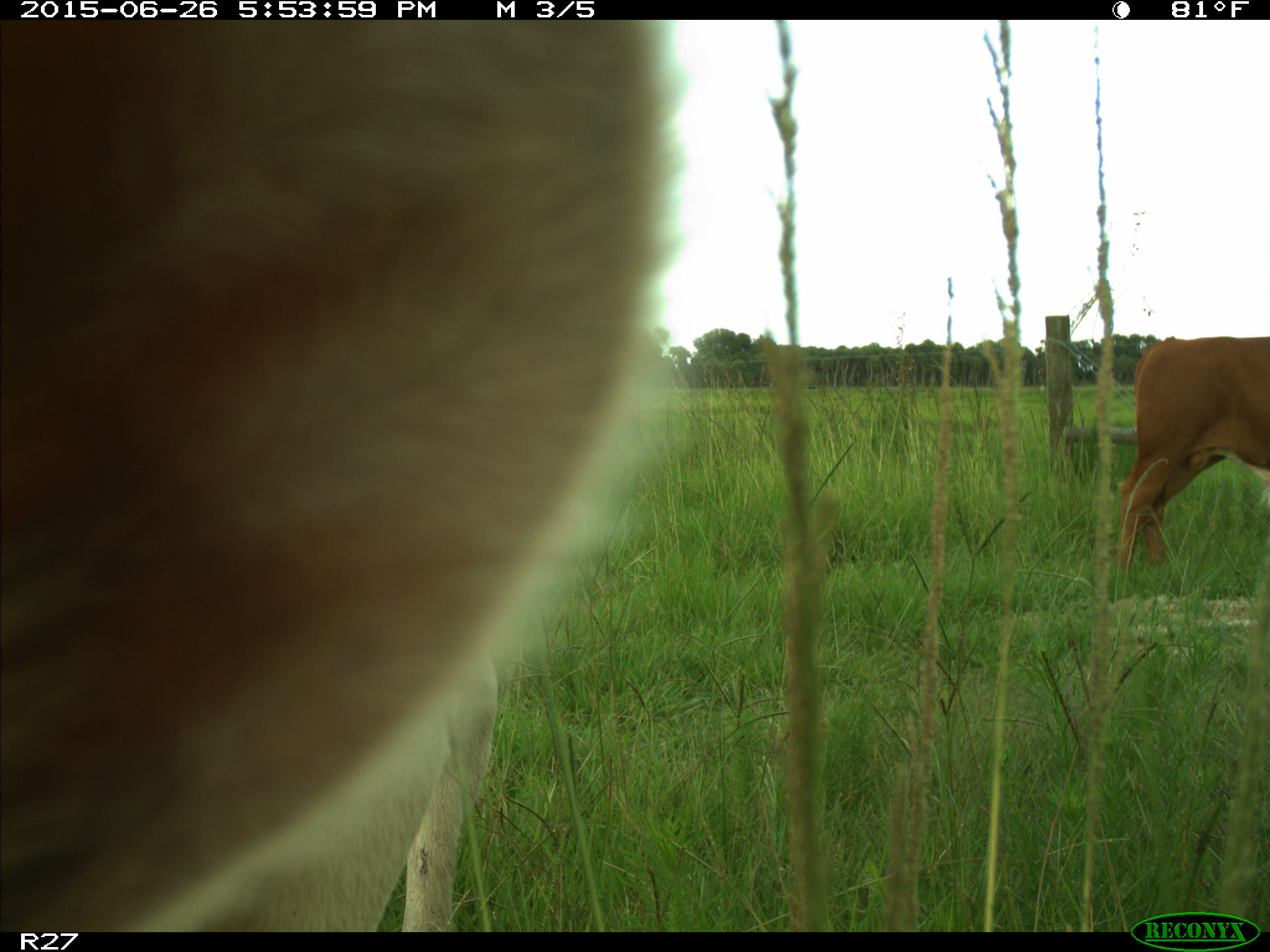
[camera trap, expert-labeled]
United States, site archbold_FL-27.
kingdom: Animalia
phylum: Chordata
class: Mammalia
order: Artiodactyla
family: Bovidae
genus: Bos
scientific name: Bos taurus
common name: domestic cow